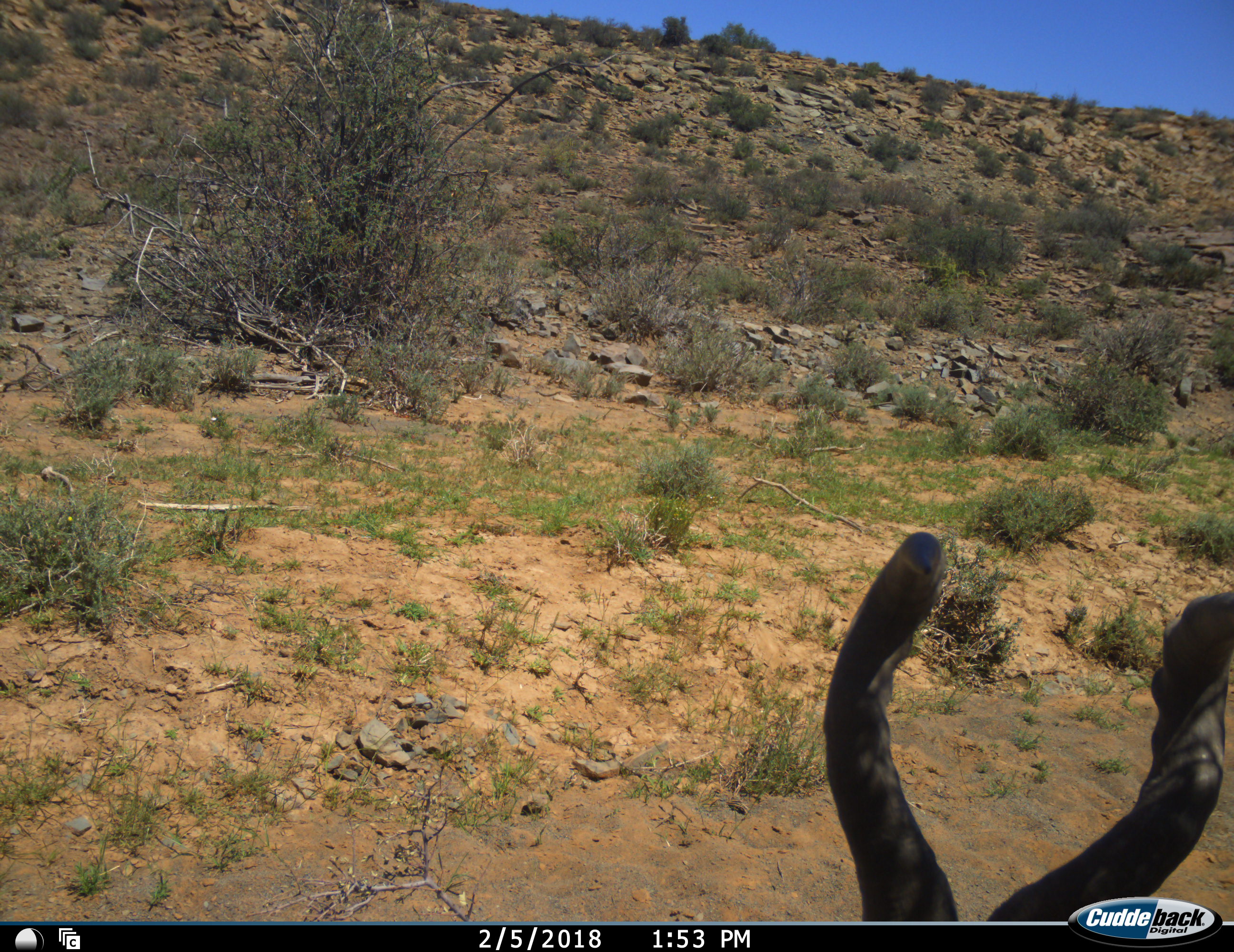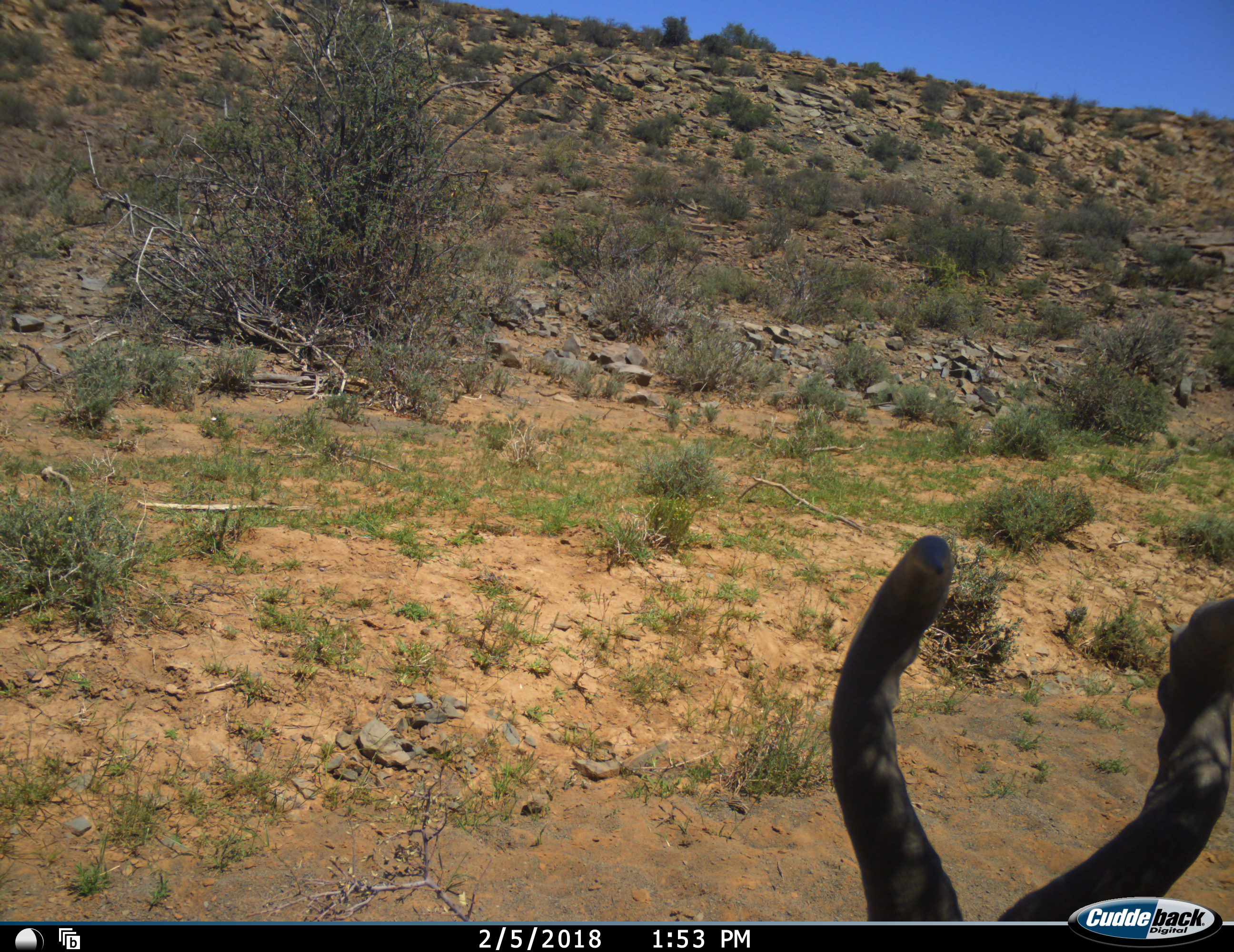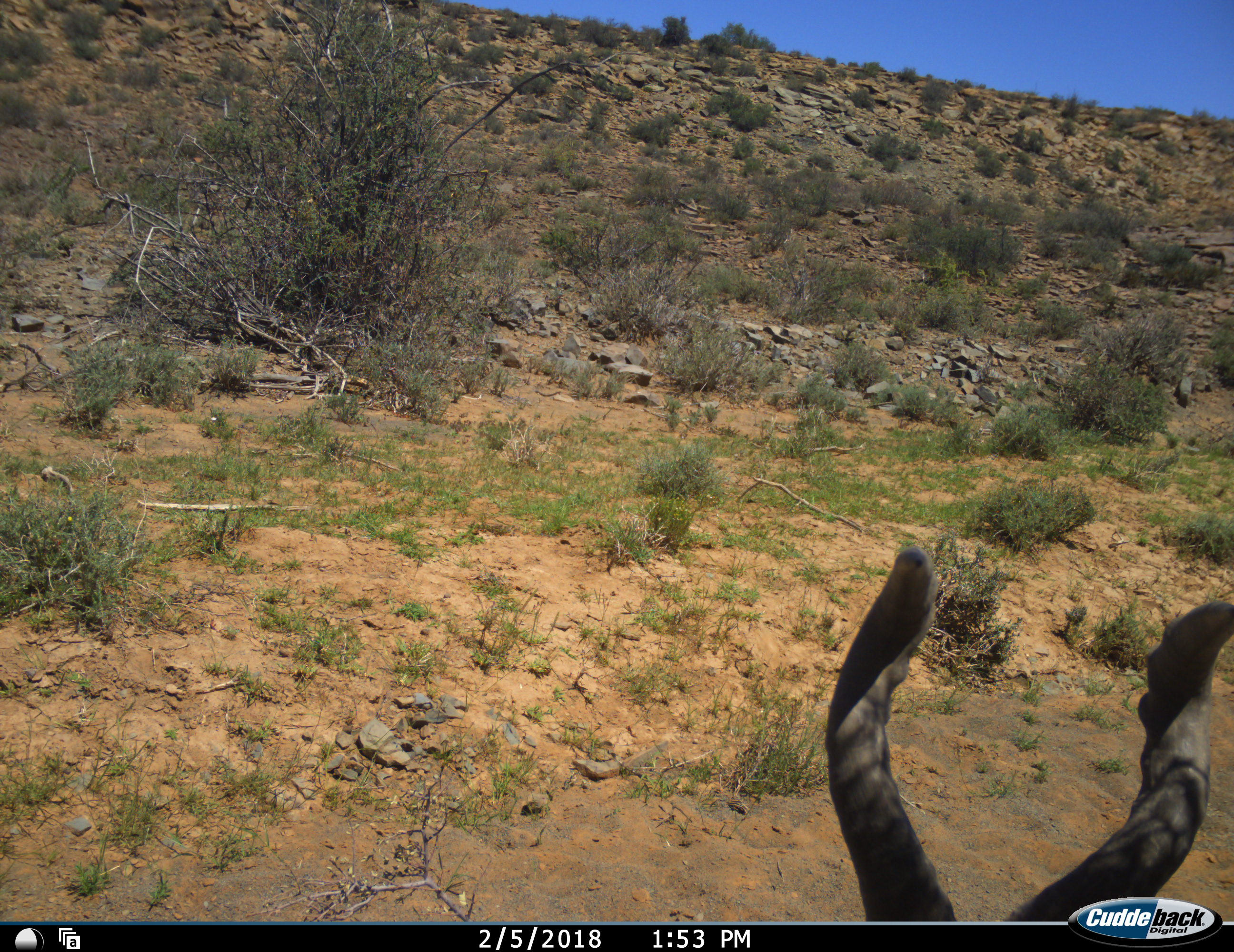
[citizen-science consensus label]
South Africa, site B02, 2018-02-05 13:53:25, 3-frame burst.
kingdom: Animalia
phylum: Chordata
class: Mammalia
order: Artiodactyla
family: Bovidae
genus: Alcelaphus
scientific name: Alcelaphus buselaphus caama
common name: red hartebeest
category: hartebeestred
Hartebeestred (red hartebeest) (Alcelaphus buselaphus caama), count 1. Behavior (volunteer vote fractions): standing 56%, resting 44%, moving 0%, interacting 0%. Young present (vote fraction): 0%. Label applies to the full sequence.